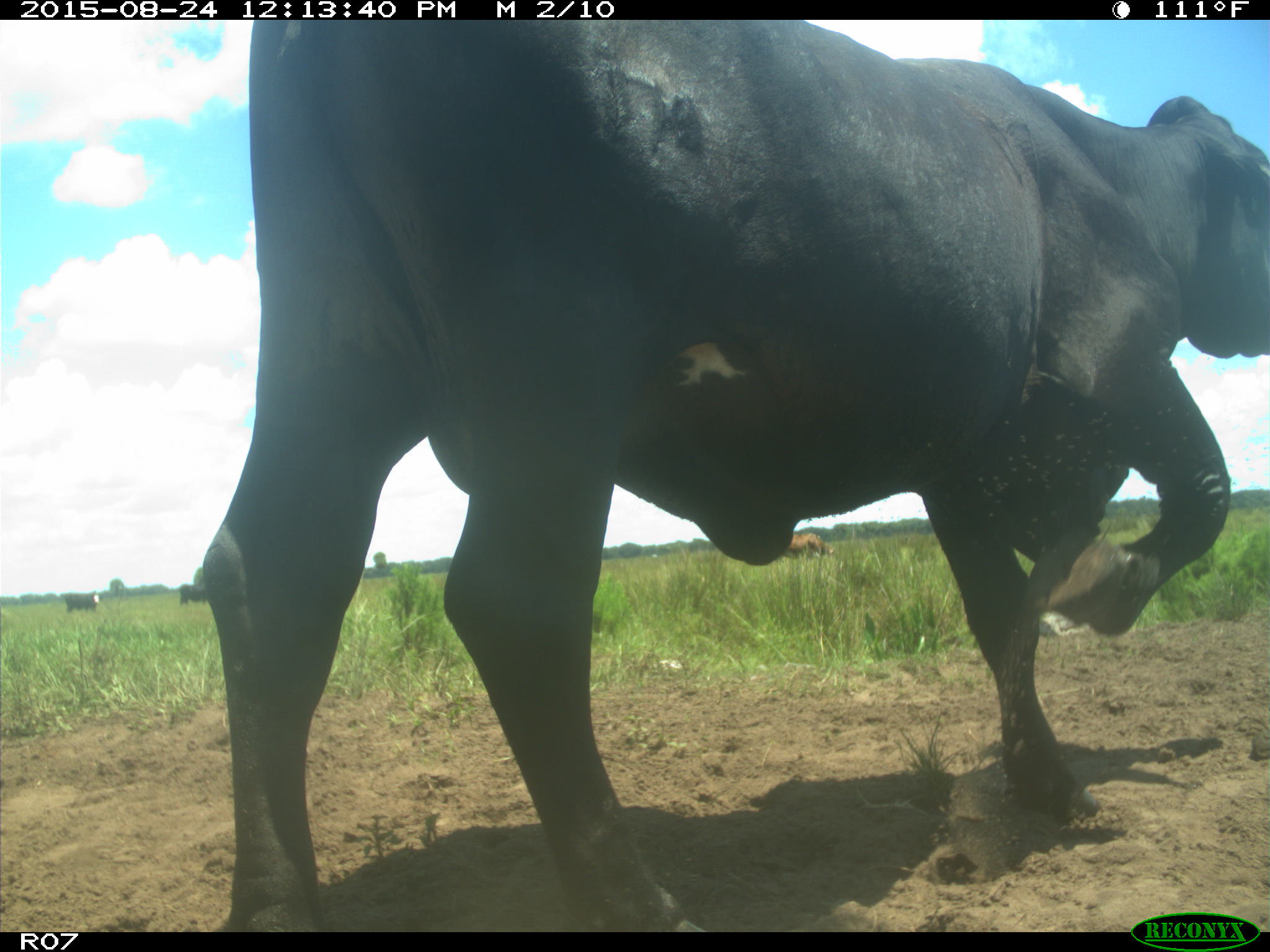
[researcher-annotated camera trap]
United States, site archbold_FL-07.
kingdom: Animalia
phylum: Chordata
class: Mammalia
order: Artiodactyla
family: Bovidae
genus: Bos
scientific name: Bos taurus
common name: domestic cow